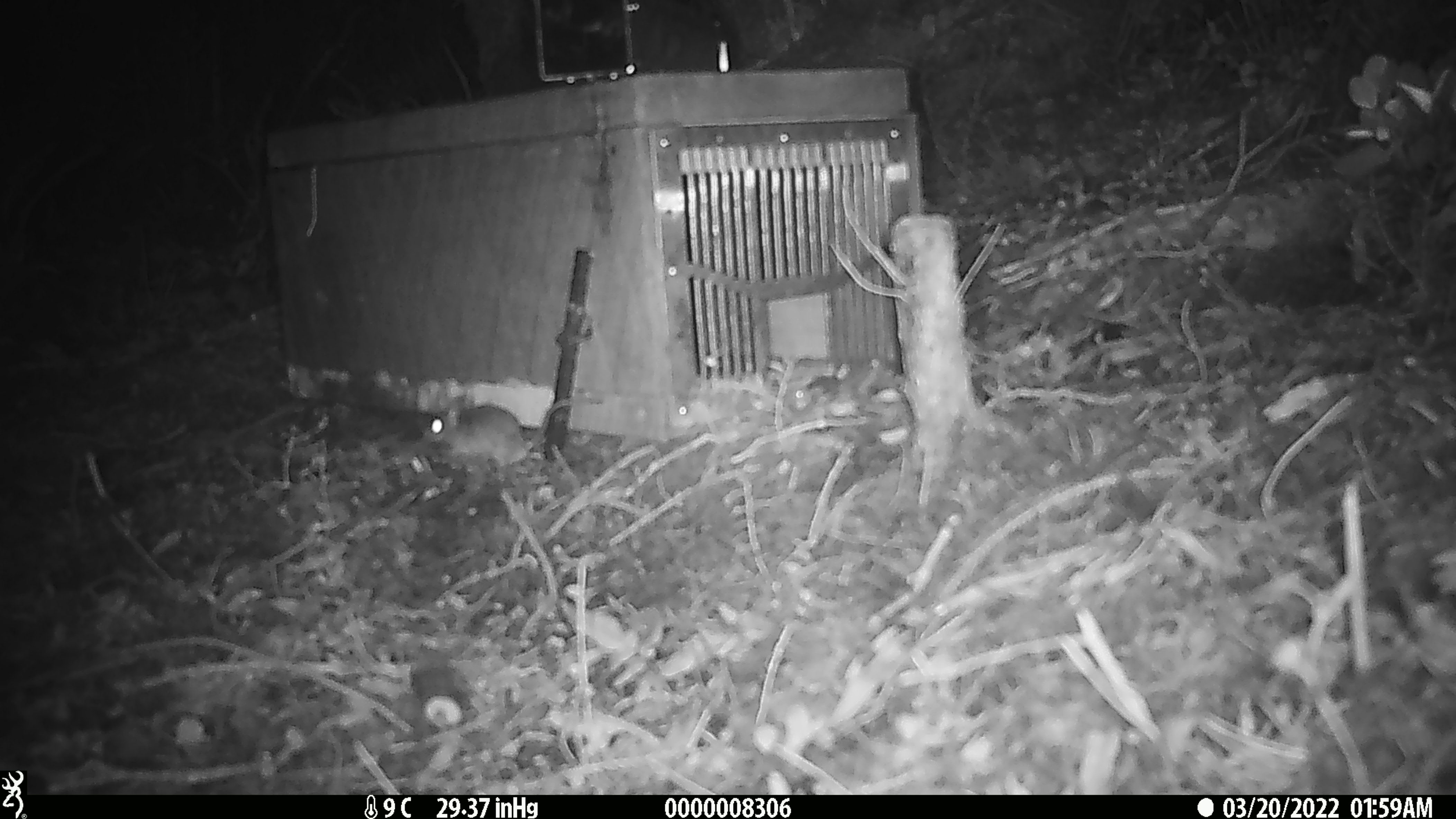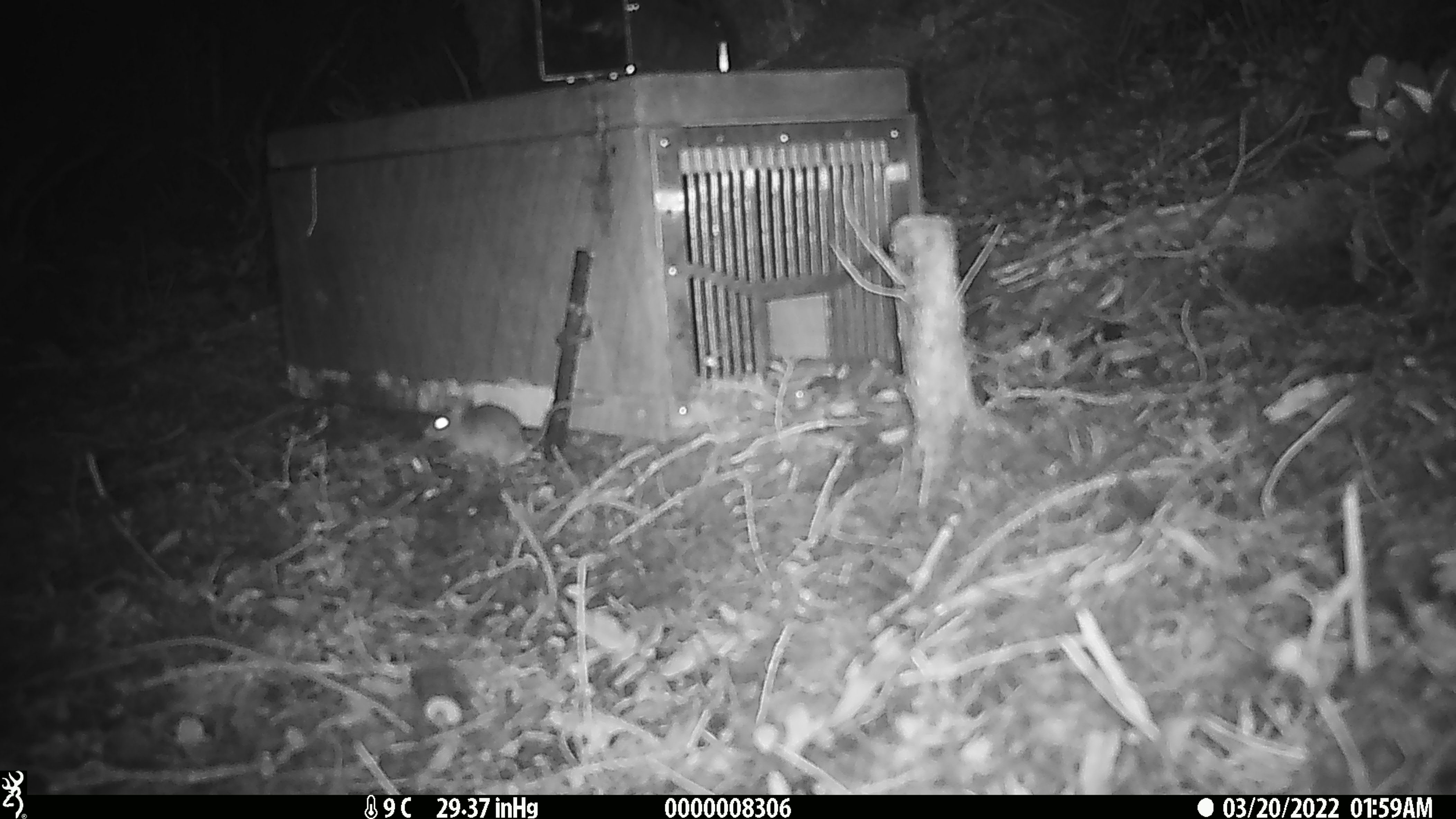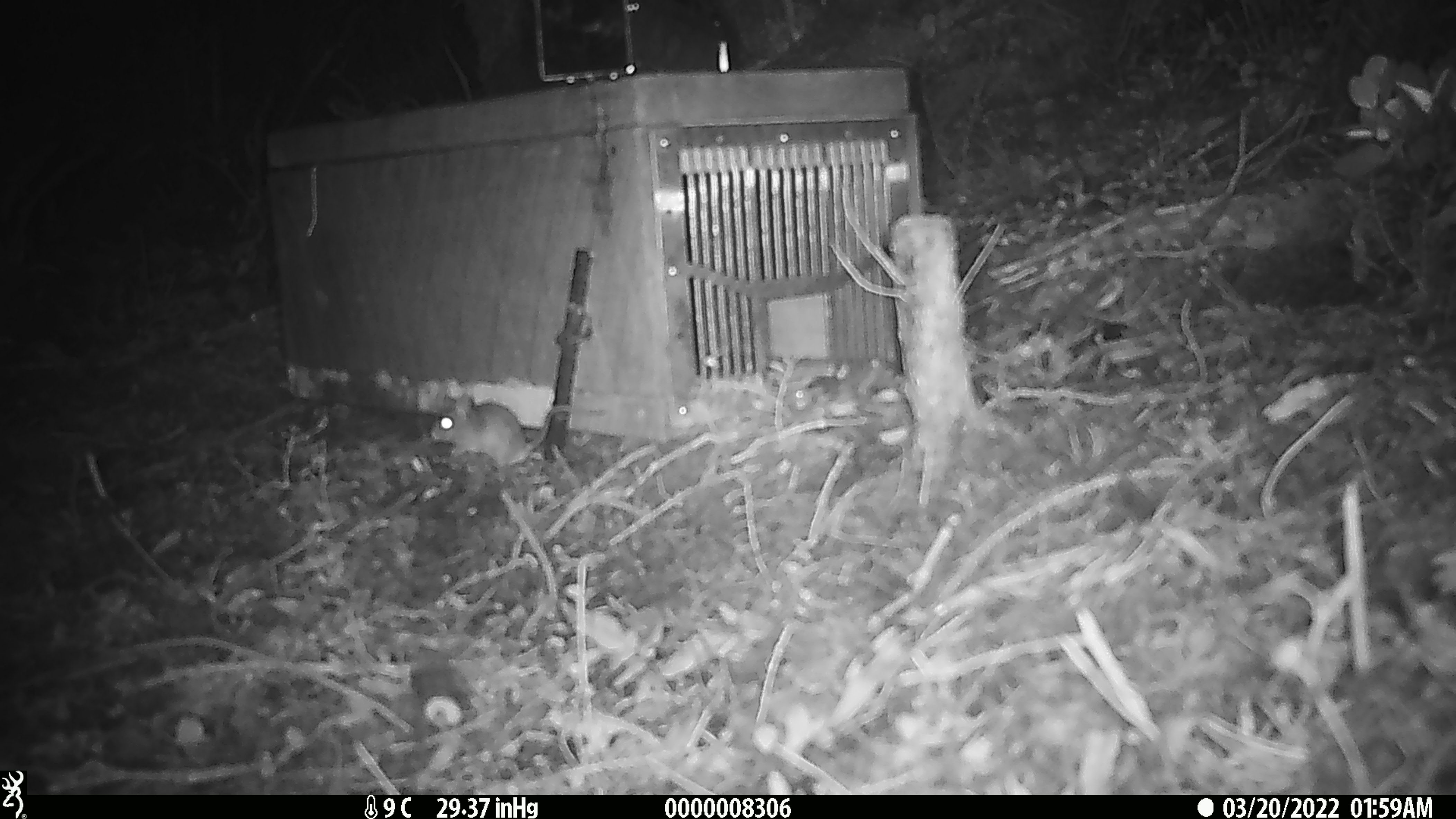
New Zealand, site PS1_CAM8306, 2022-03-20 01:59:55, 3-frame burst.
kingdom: Animalia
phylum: Chordata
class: Mammalia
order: Rodentia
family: Muridae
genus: Mus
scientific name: Mus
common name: mouse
Mouse (Mus).